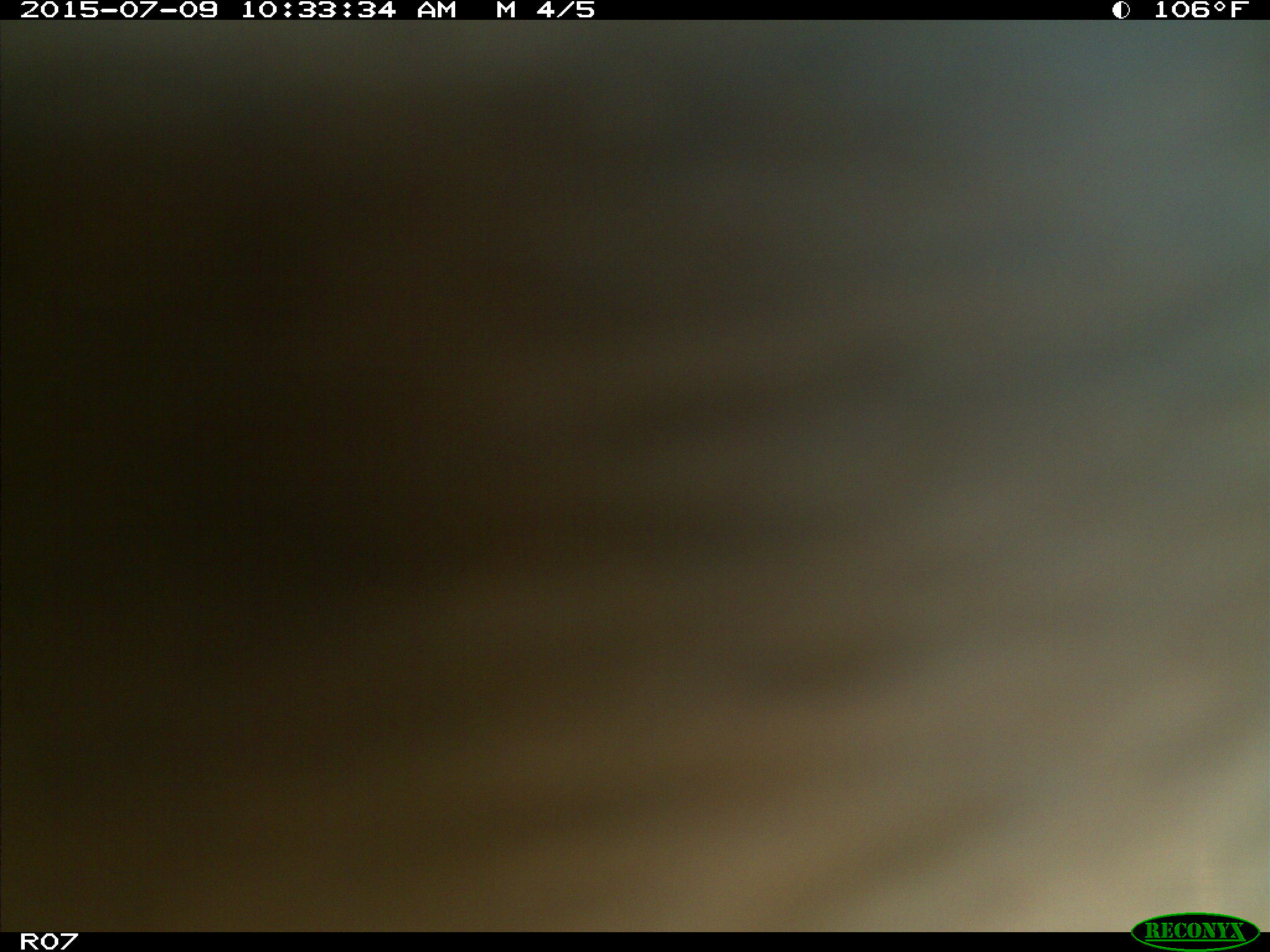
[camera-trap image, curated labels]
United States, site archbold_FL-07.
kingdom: Animalia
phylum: Chordata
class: Mammalia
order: Artiodactyla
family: Bovidae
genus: Bos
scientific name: Bos taurus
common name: domestic cow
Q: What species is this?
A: Bos taurus (domestic cow).